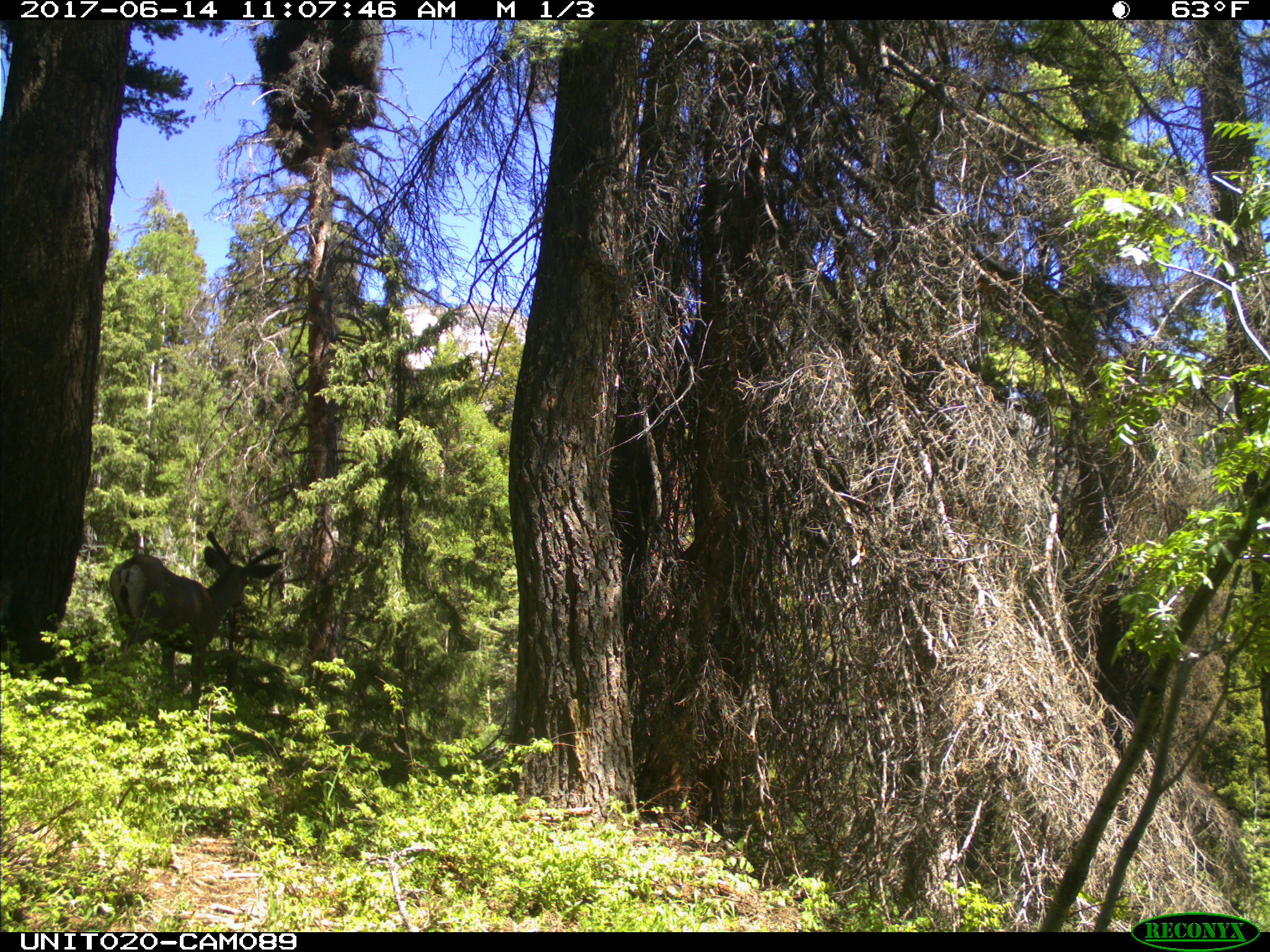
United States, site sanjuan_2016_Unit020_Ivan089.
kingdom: Animalia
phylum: Chordata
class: Mammalia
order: Artiodactyla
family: Cervidae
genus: Odocoileus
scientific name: Odocoileus hemionus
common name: mule deer